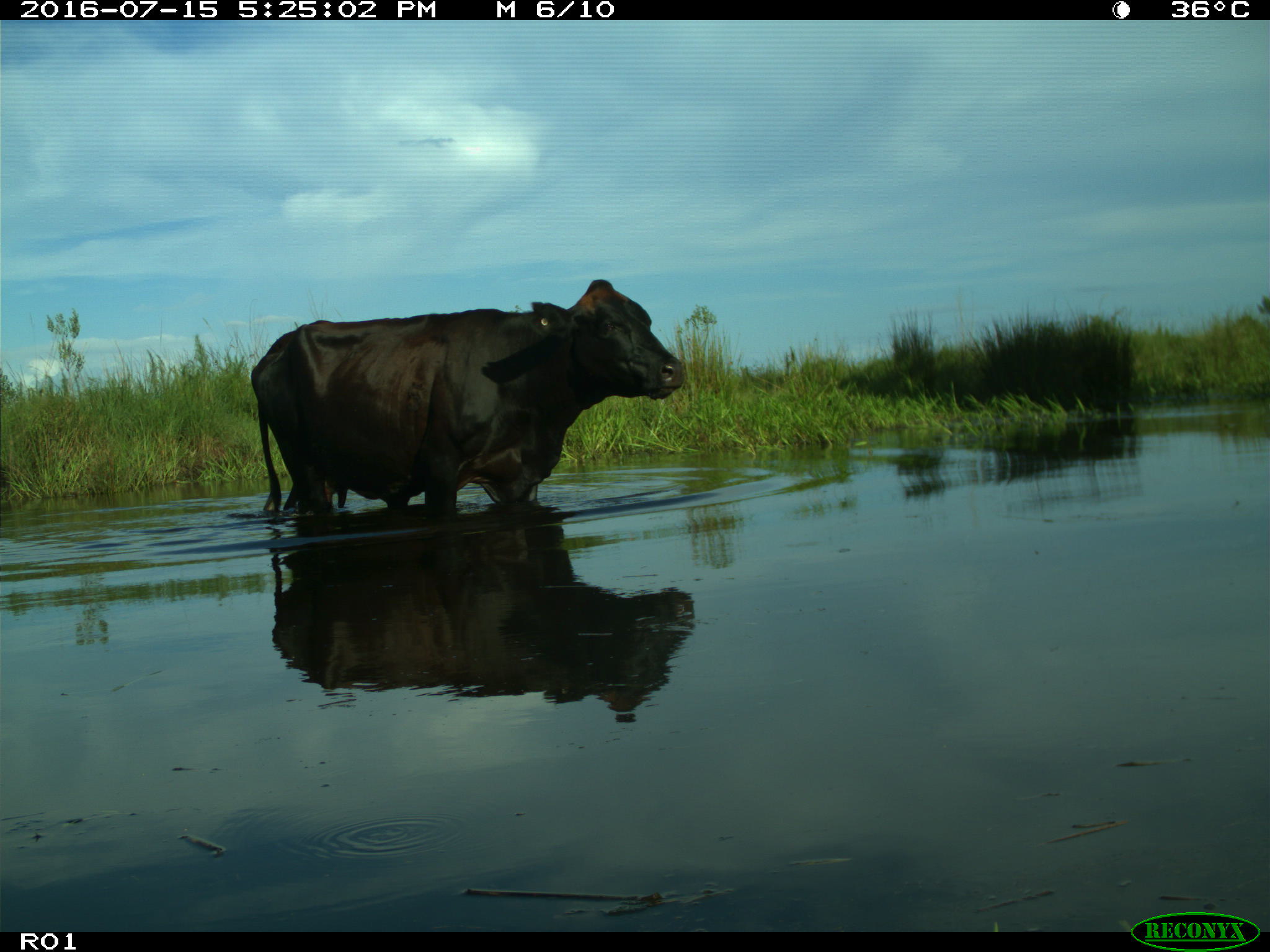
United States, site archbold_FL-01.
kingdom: Animalia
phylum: Chordata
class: Mammalia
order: Artiodactyla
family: Bovidae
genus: Bos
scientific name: Bos taurus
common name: domestic cow